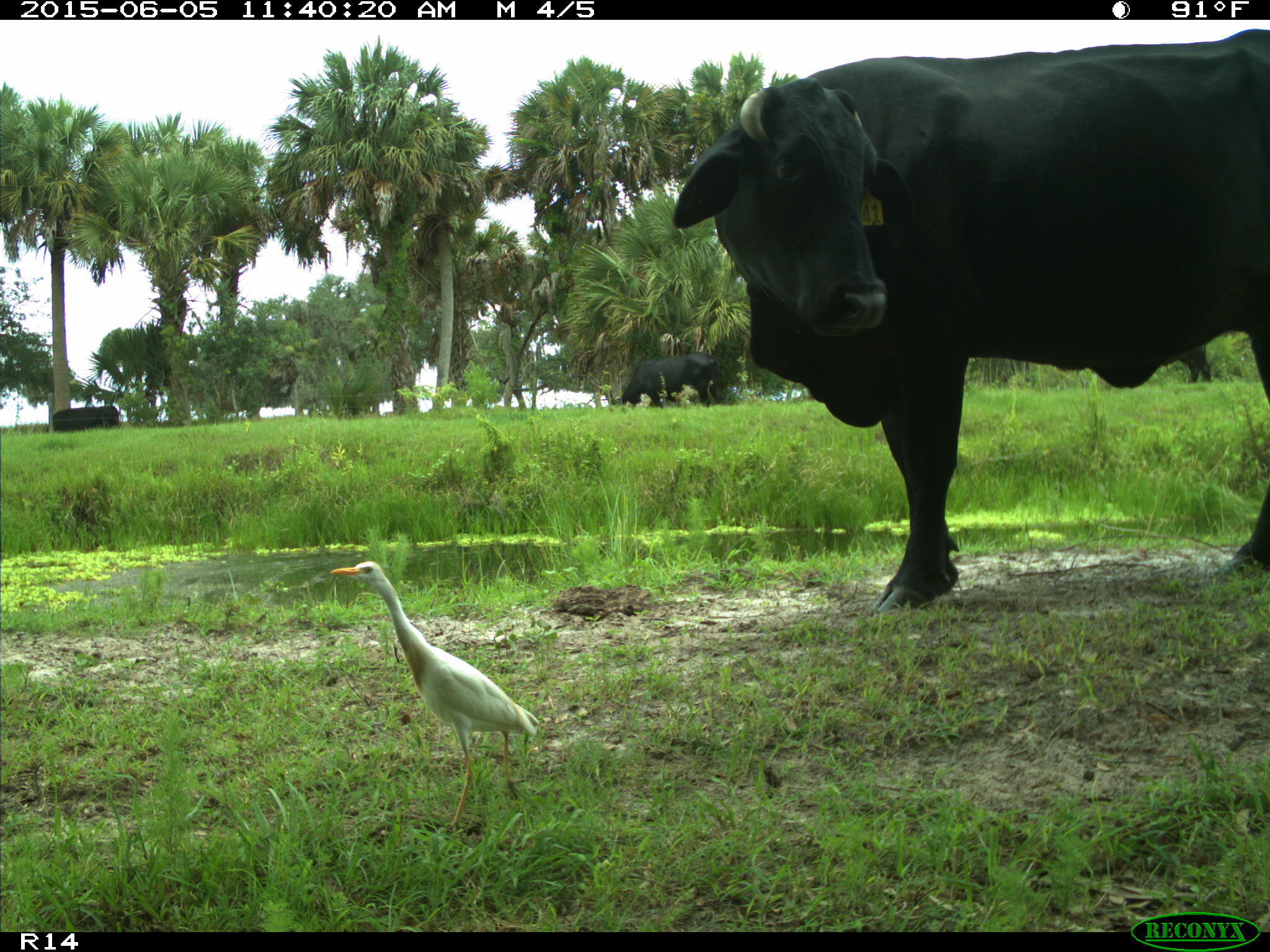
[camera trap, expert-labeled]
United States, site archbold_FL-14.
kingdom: Animalia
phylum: Chordata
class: Mammalia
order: Artiodactyla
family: Bovidae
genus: Bos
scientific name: Bos taurus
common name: domestic cow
Bos taurus (domestic cow).